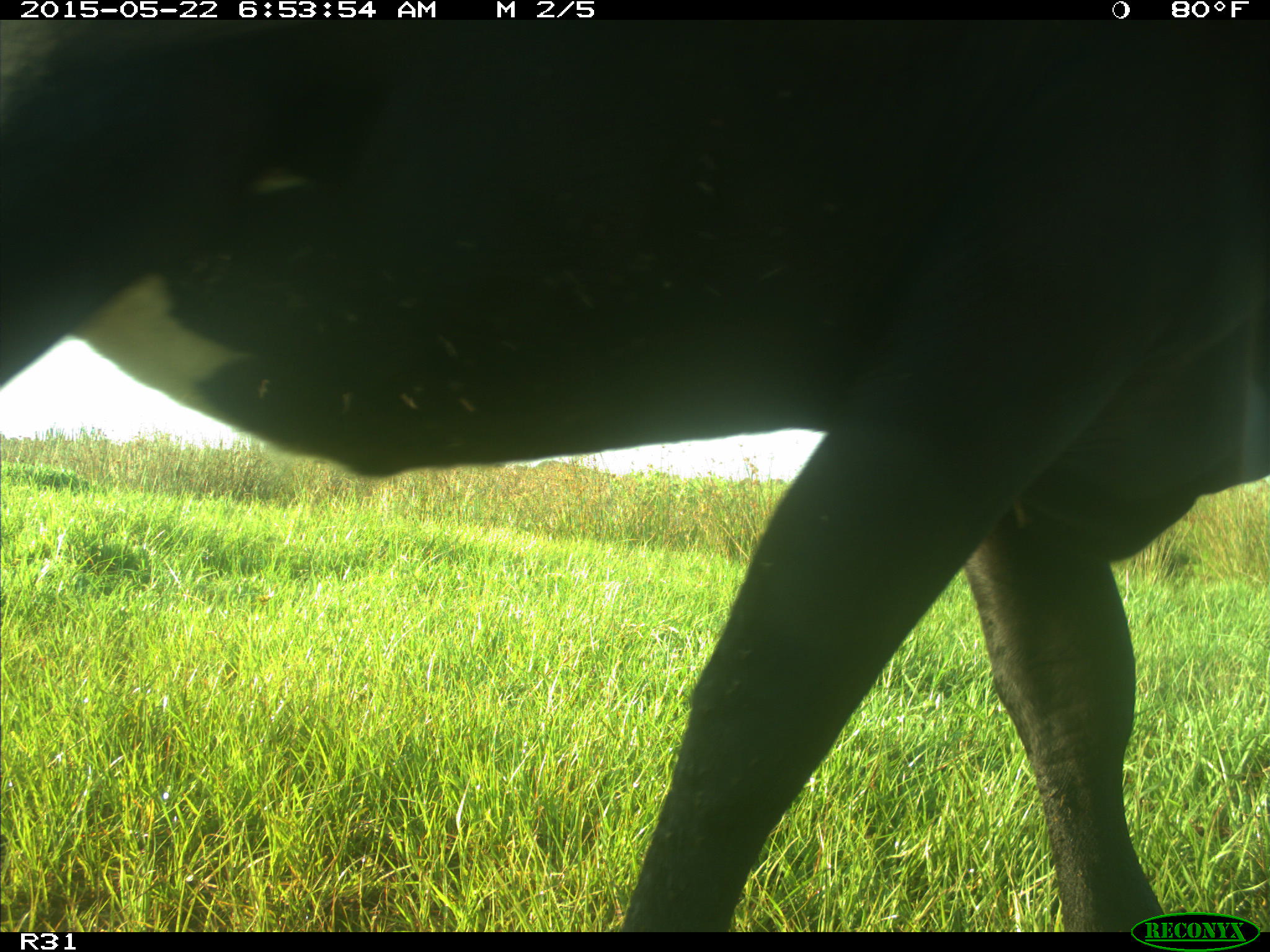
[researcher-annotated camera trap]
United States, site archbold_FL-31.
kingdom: Animalia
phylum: Chordata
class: Mammalia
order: Artiodactyla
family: Bovidae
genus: Bos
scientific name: Bos taurus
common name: domestic cow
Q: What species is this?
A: Bos taurus (domestic cow).